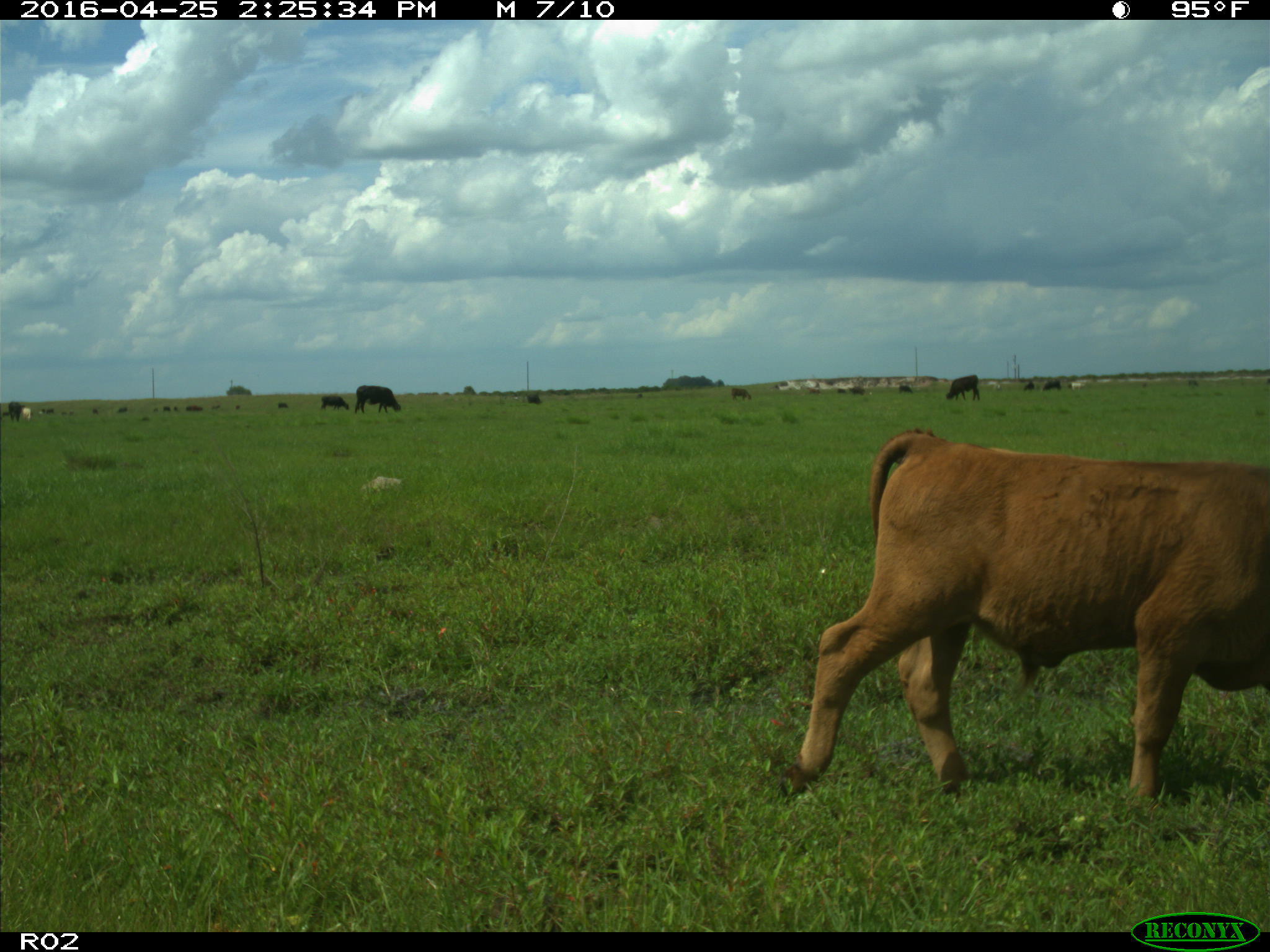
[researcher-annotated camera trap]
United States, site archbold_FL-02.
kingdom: Animalia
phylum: Chordata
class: Mammalia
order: Artiodactyla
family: Bovidae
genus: Bos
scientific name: Bos taurus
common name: domestic cow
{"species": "Bos taurus (domestic cow)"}